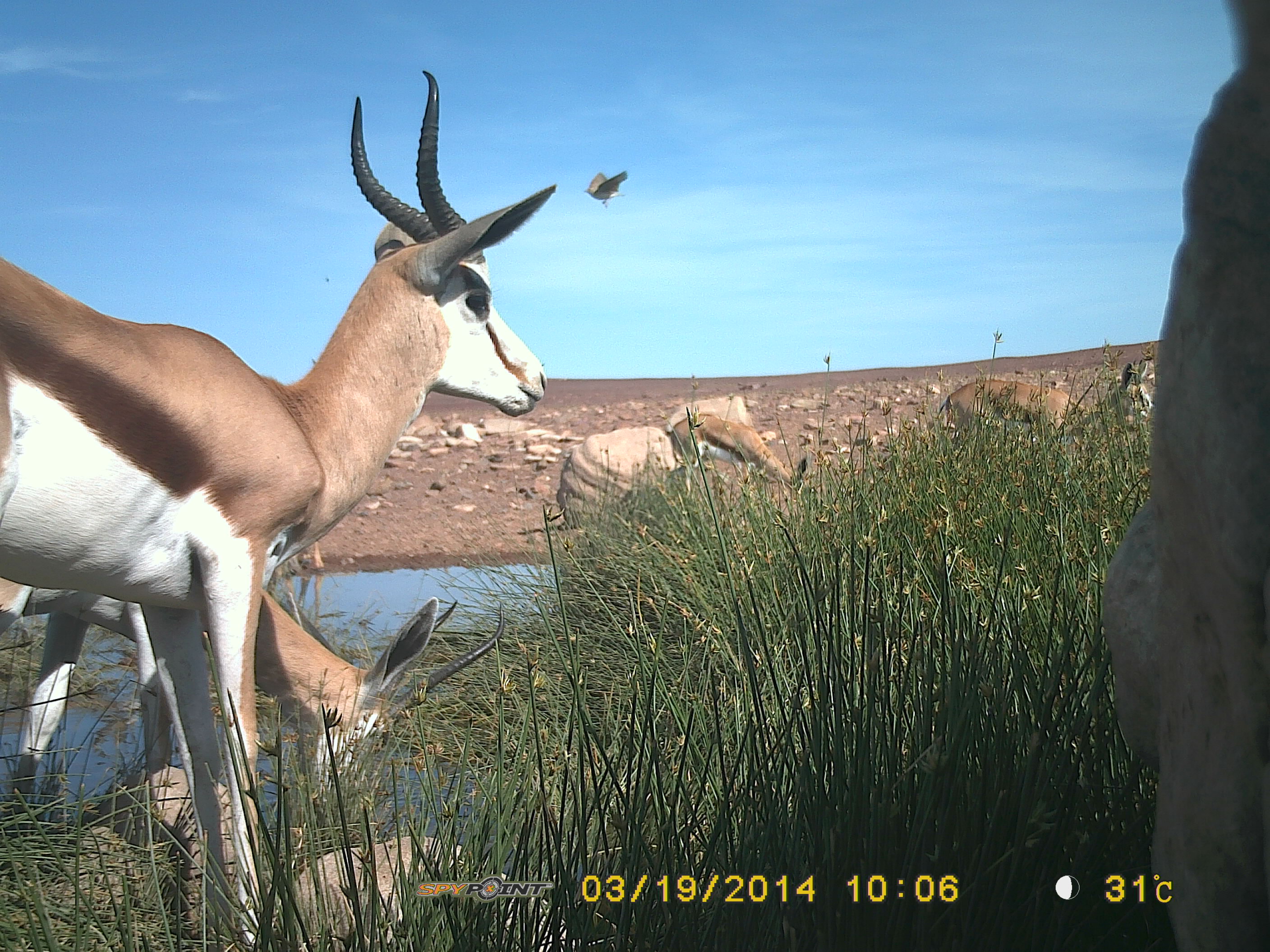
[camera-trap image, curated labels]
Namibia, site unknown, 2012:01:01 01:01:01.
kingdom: Animalia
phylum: Chordata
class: Mammalia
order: Artiodactyla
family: Bovidae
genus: Antidorcas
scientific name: Antidorcas marsupialis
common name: springbok